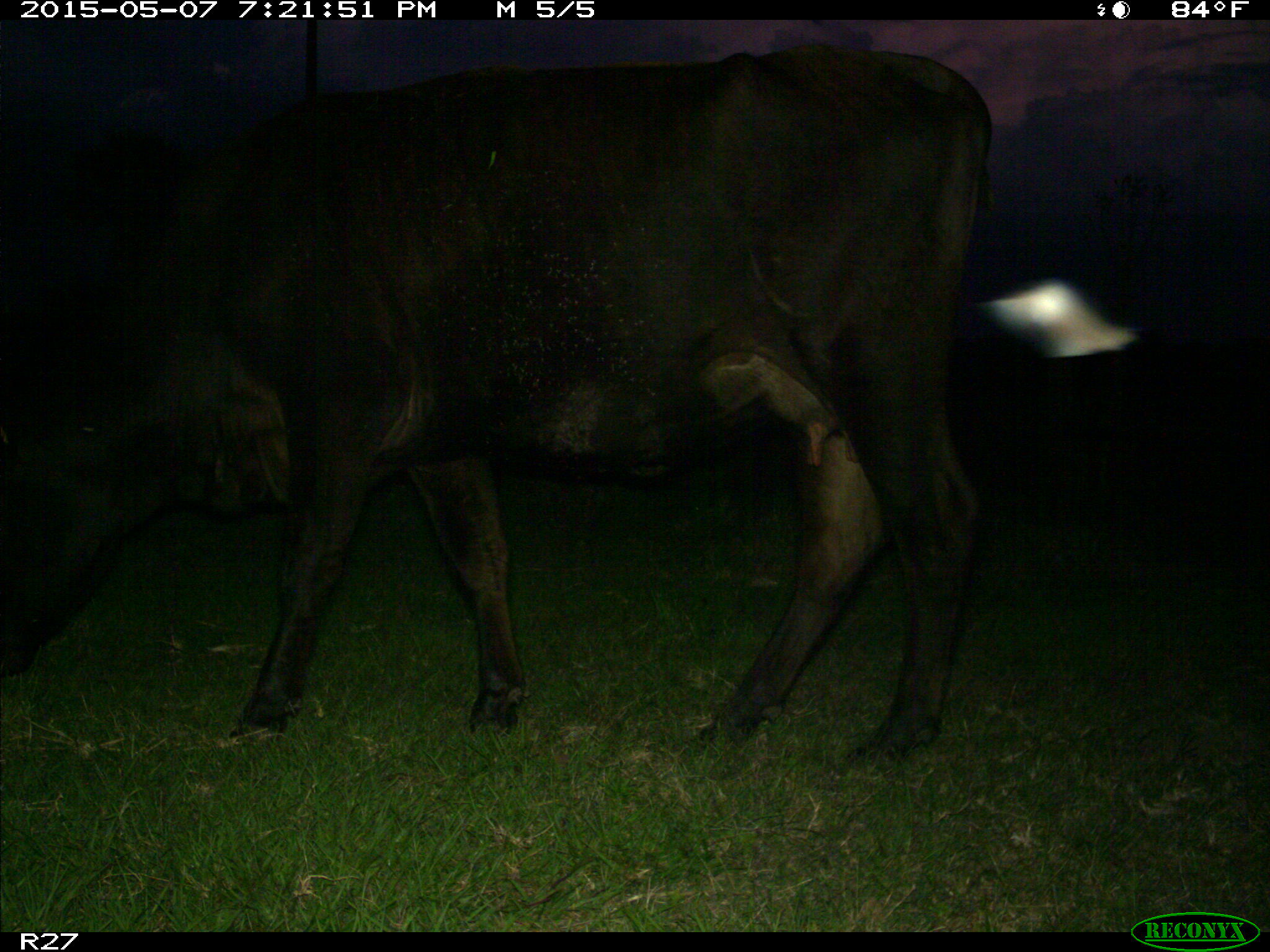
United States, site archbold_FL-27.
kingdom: Animalia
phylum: Chordata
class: Mammalia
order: Artiodactyla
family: Bovidae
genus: Bos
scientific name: Bos taurus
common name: domestic cow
Bos taurus (domestic cow).